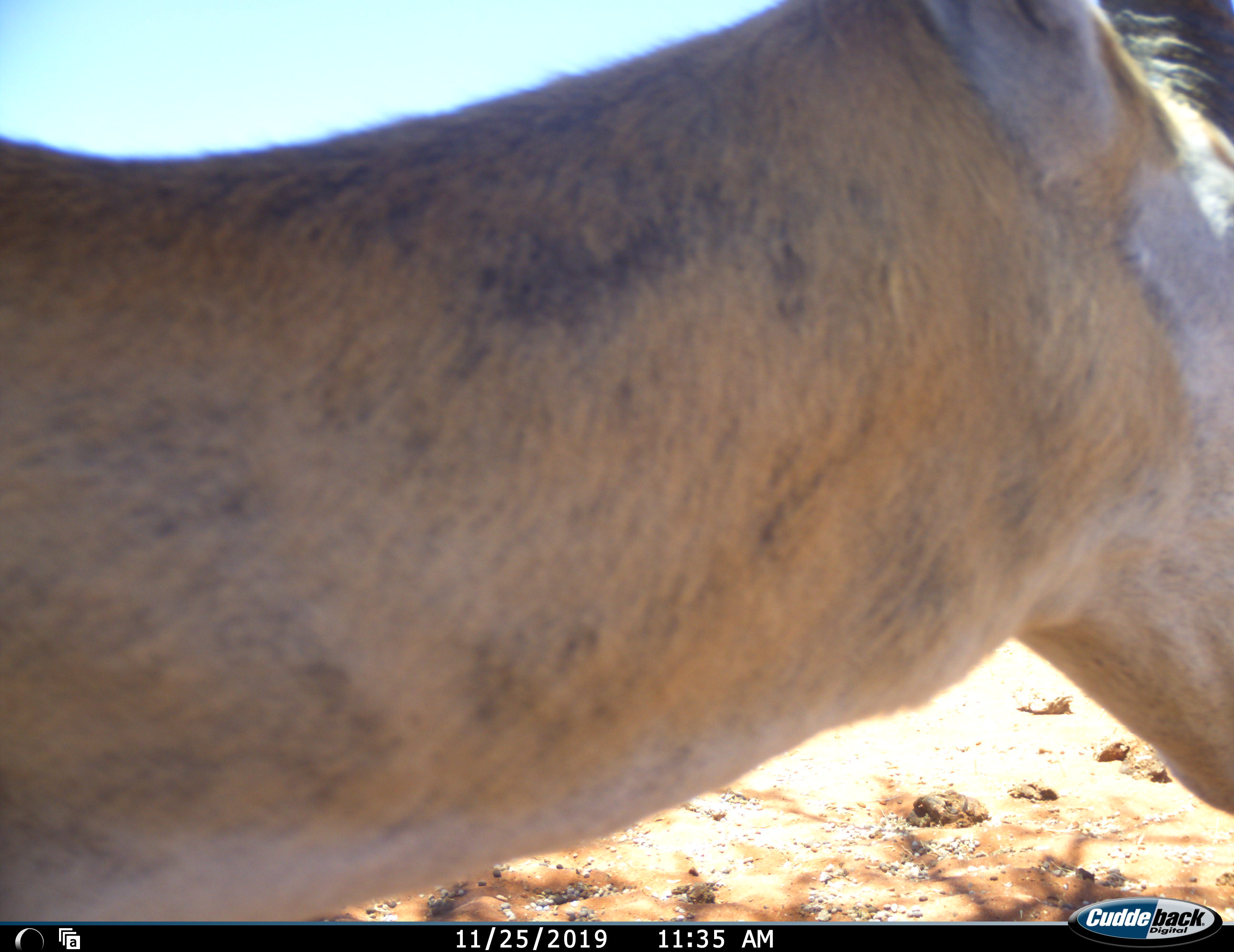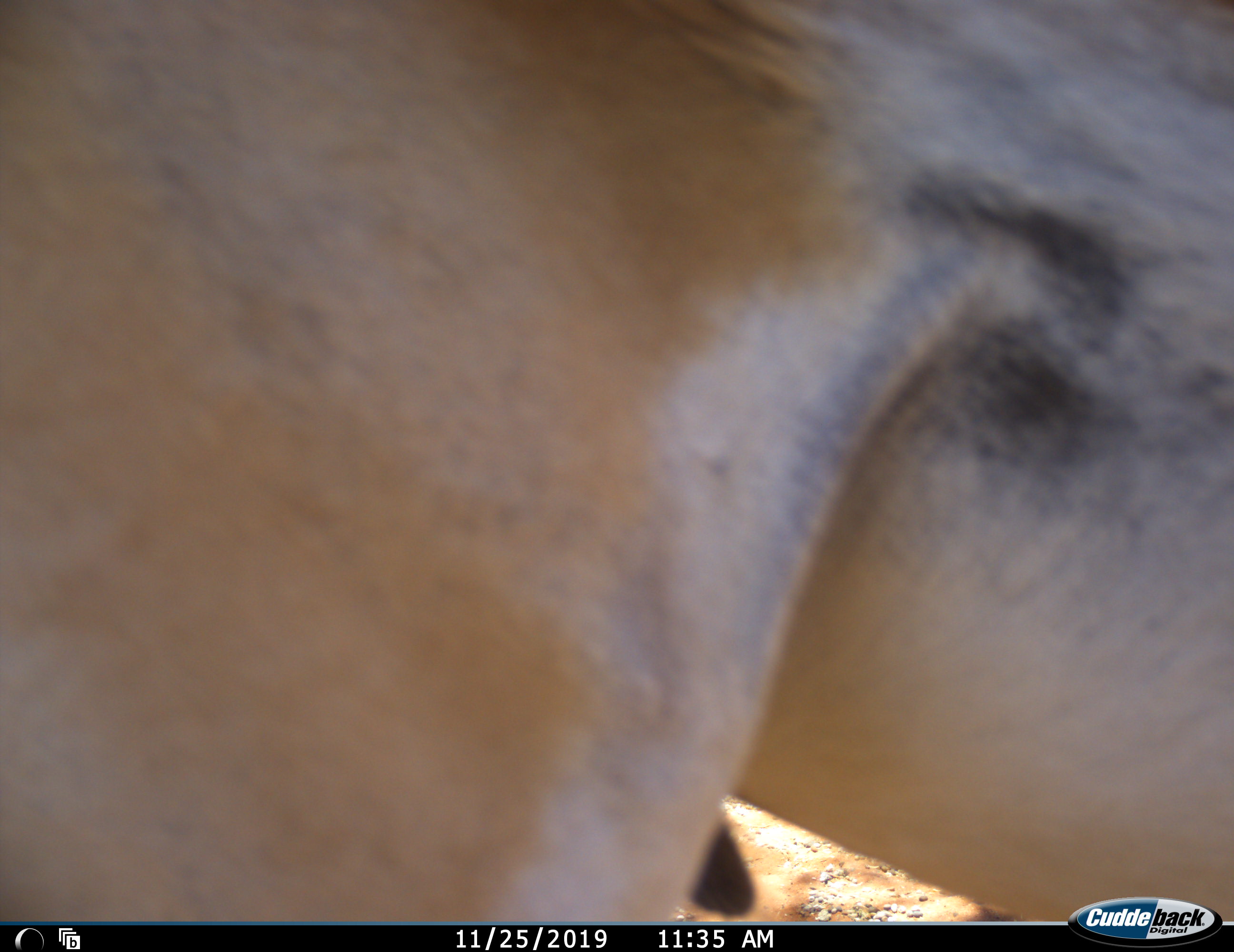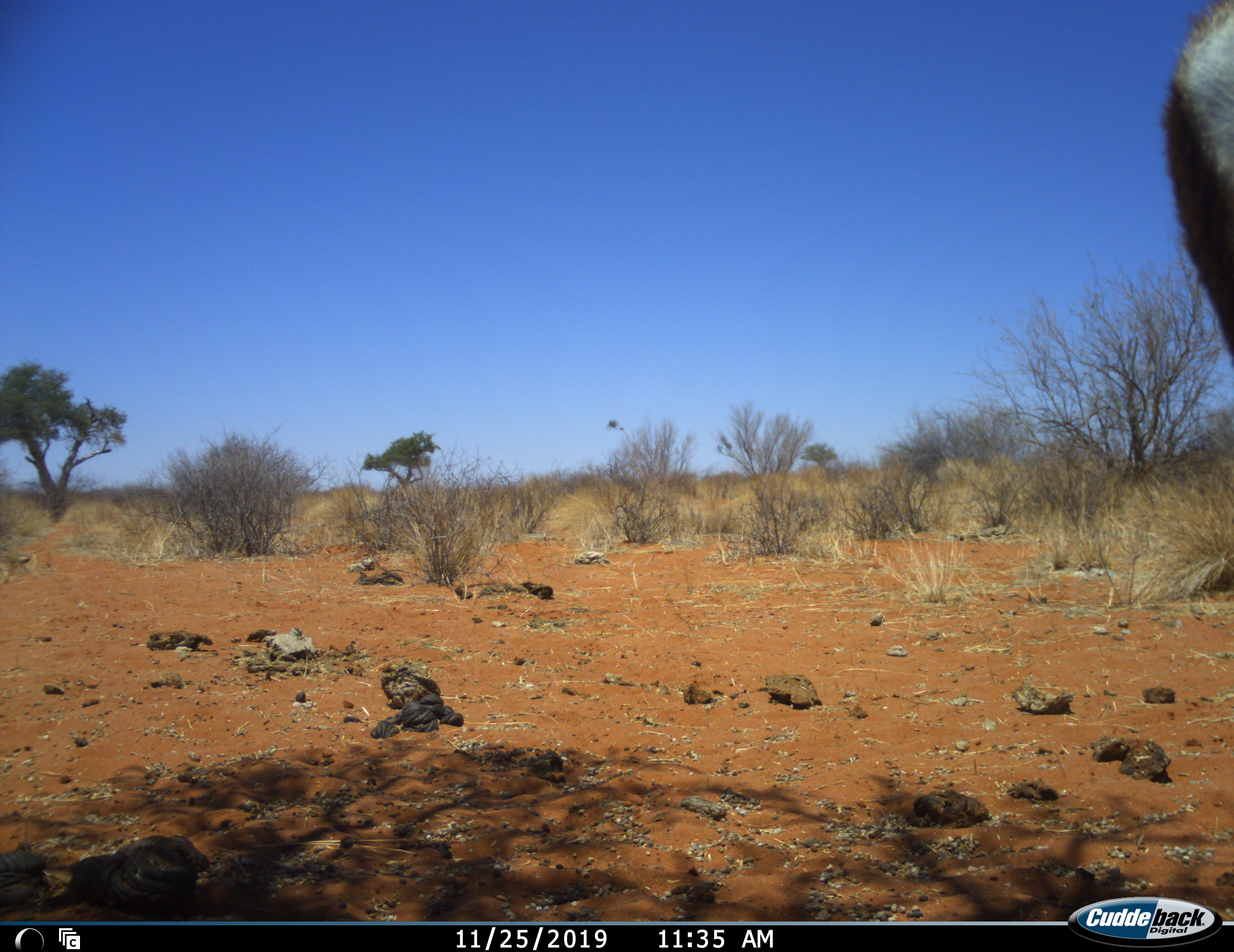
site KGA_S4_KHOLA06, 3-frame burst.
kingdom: Animalia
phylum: Chordata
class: Mammalia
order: Artiodactyla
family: Bovidae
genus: Antidorcas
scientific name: Antidorcas marsupialis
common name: springbok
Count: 1.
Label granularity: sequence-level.